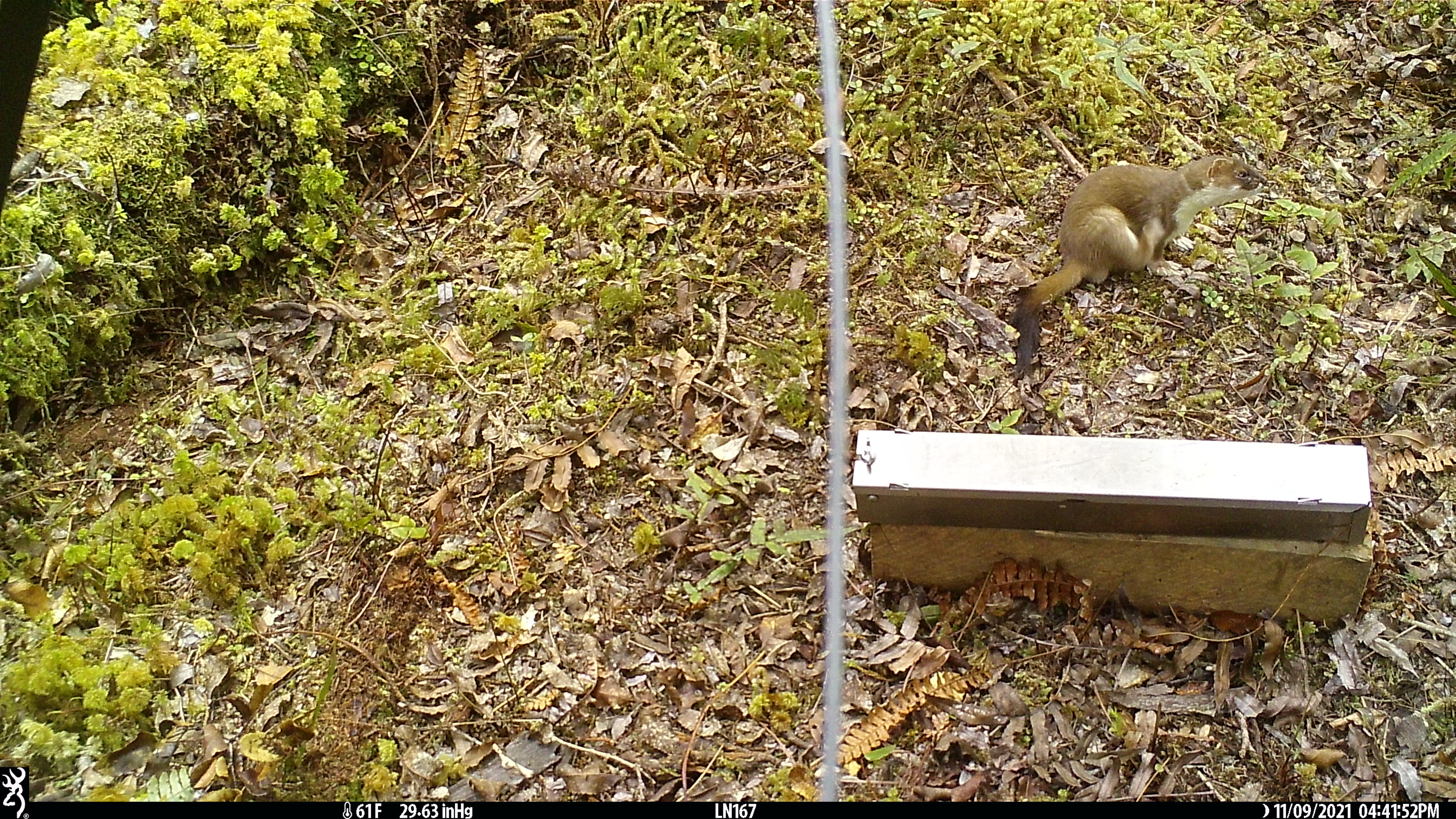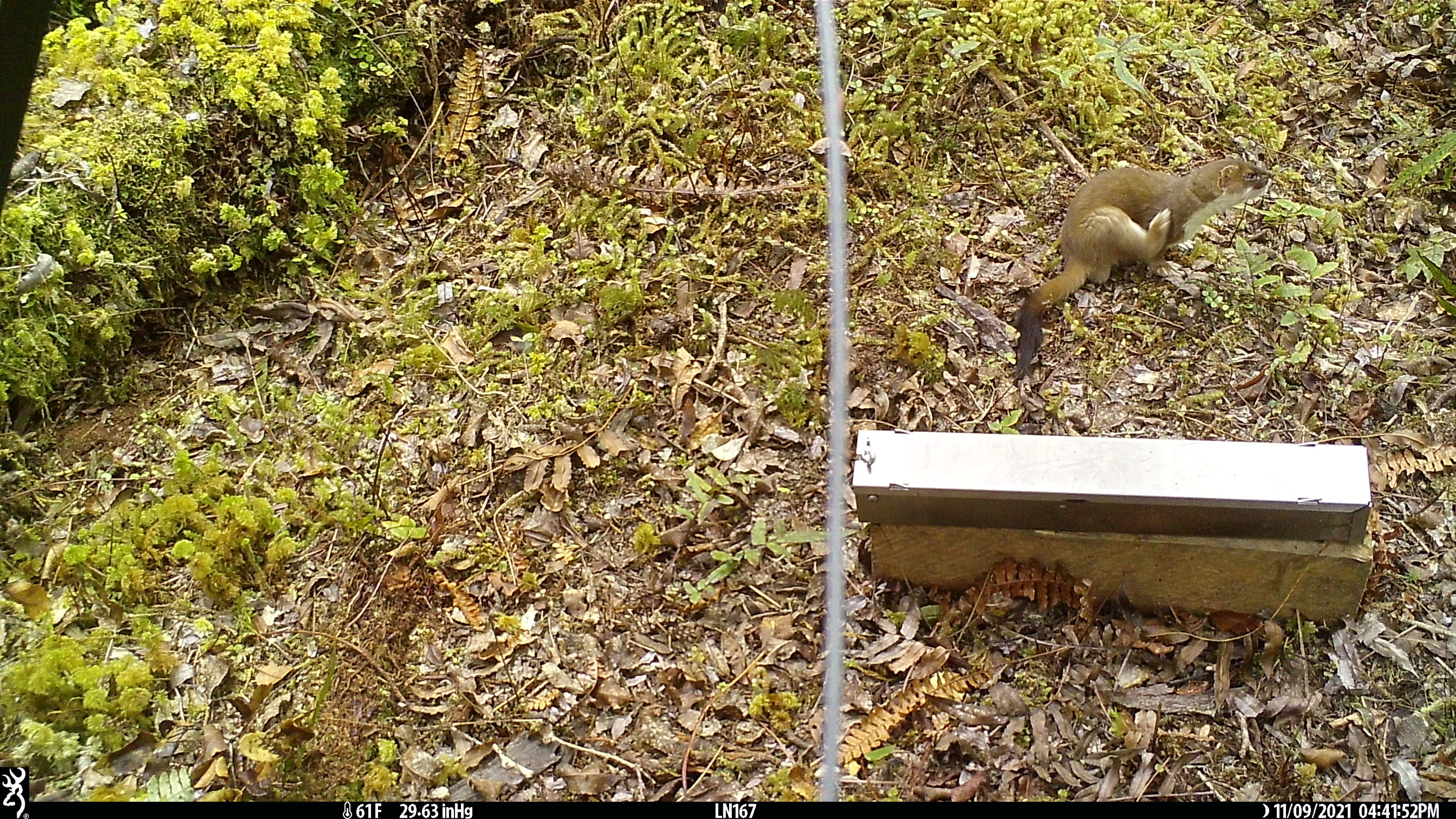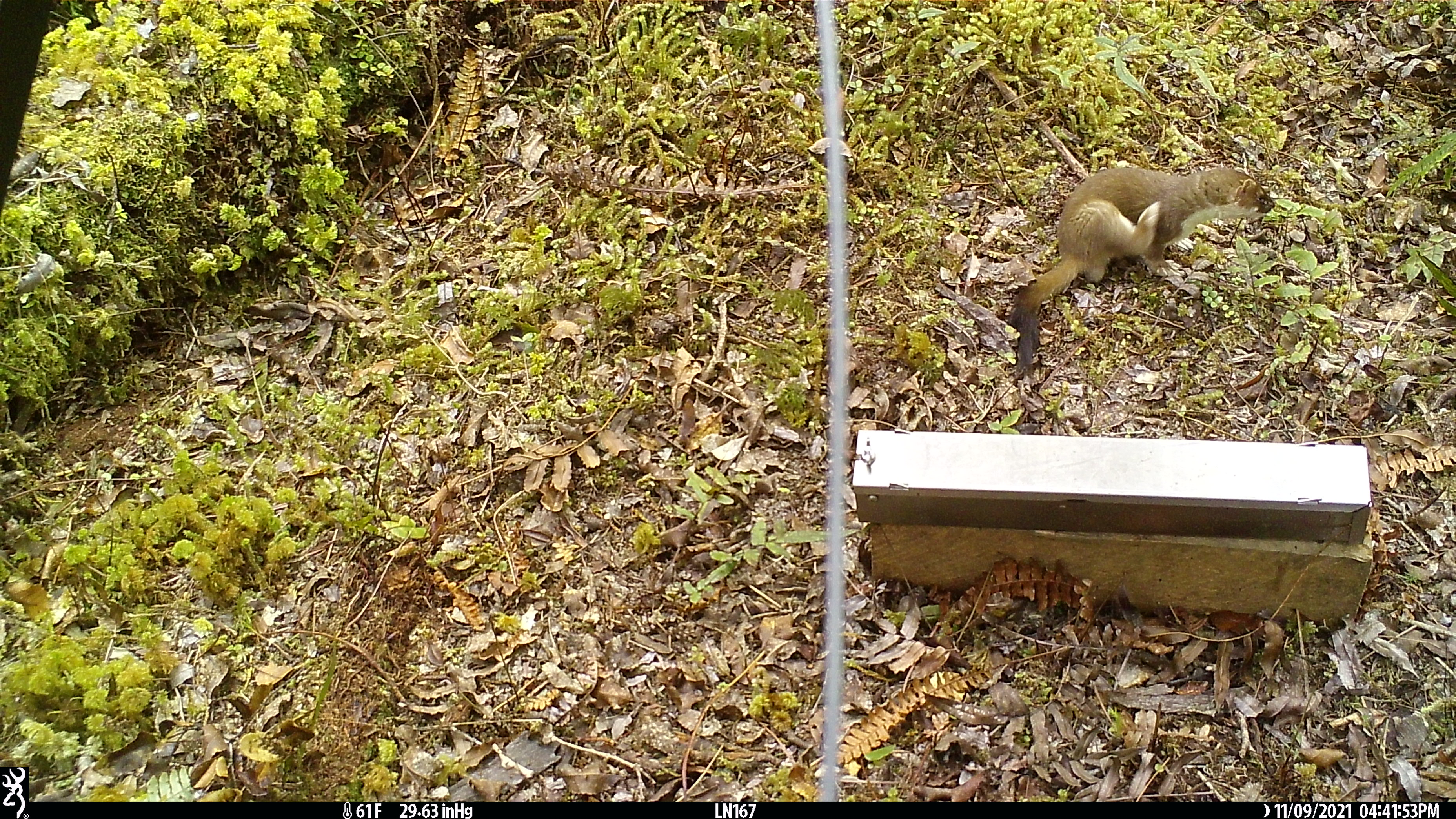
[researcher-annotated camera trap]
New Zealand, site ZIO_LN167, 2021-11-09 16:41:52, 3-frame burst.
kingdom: Animalia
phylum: Chordata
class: Mammalia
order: Carnivora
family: Mustelidae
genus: Mustela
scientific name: Mustela erminea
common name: stoat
Stoat (Mustela erminea).